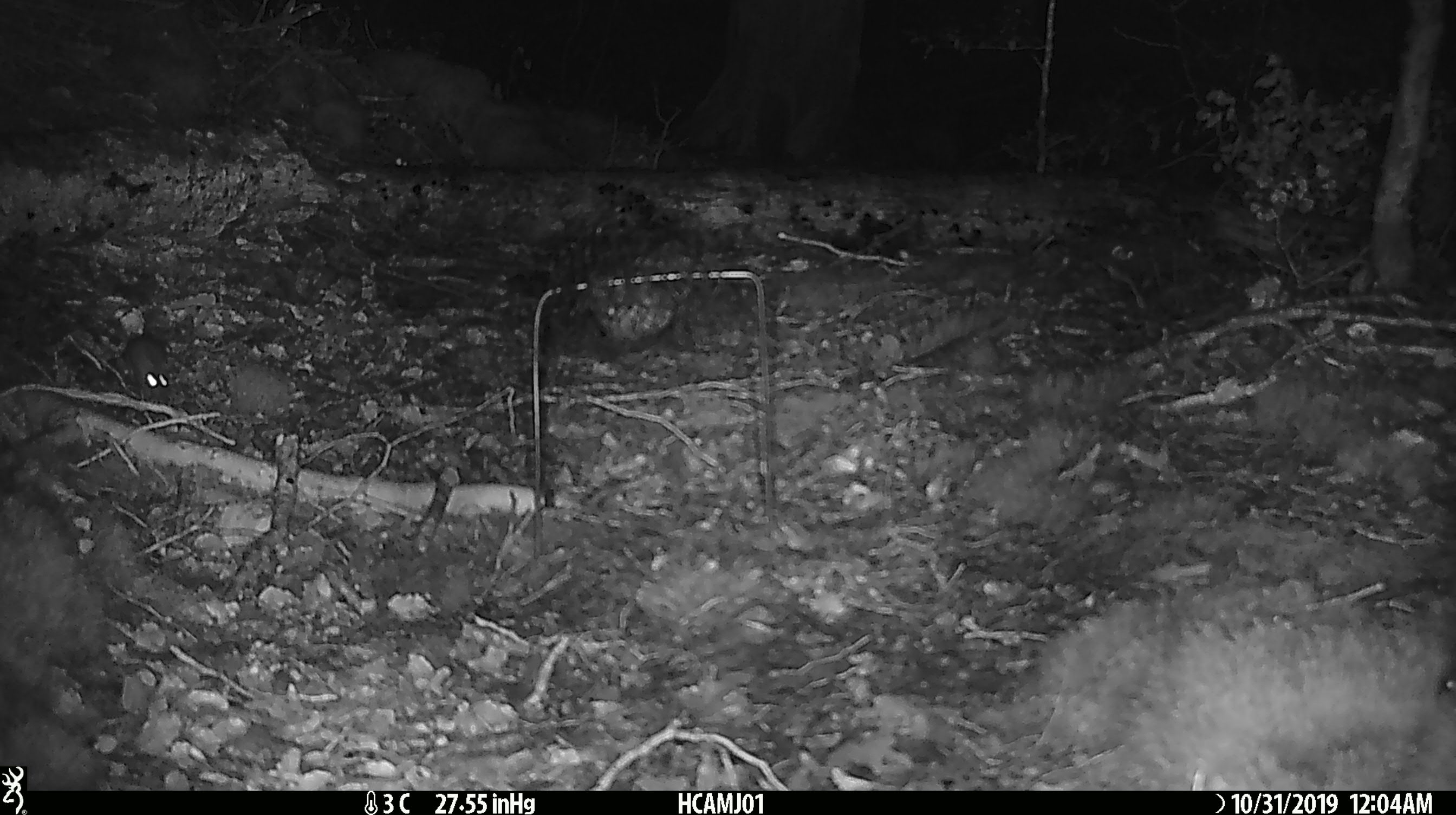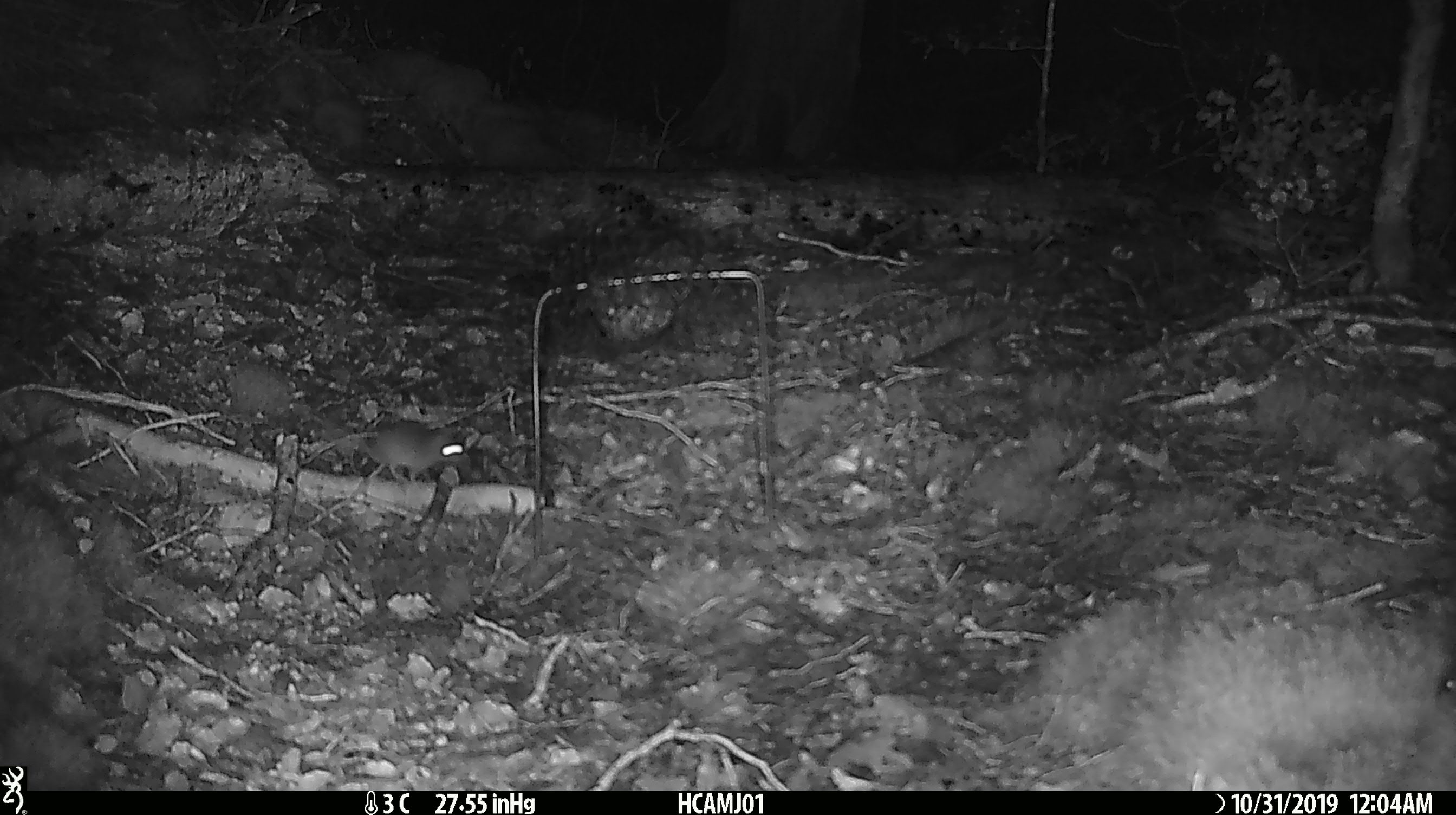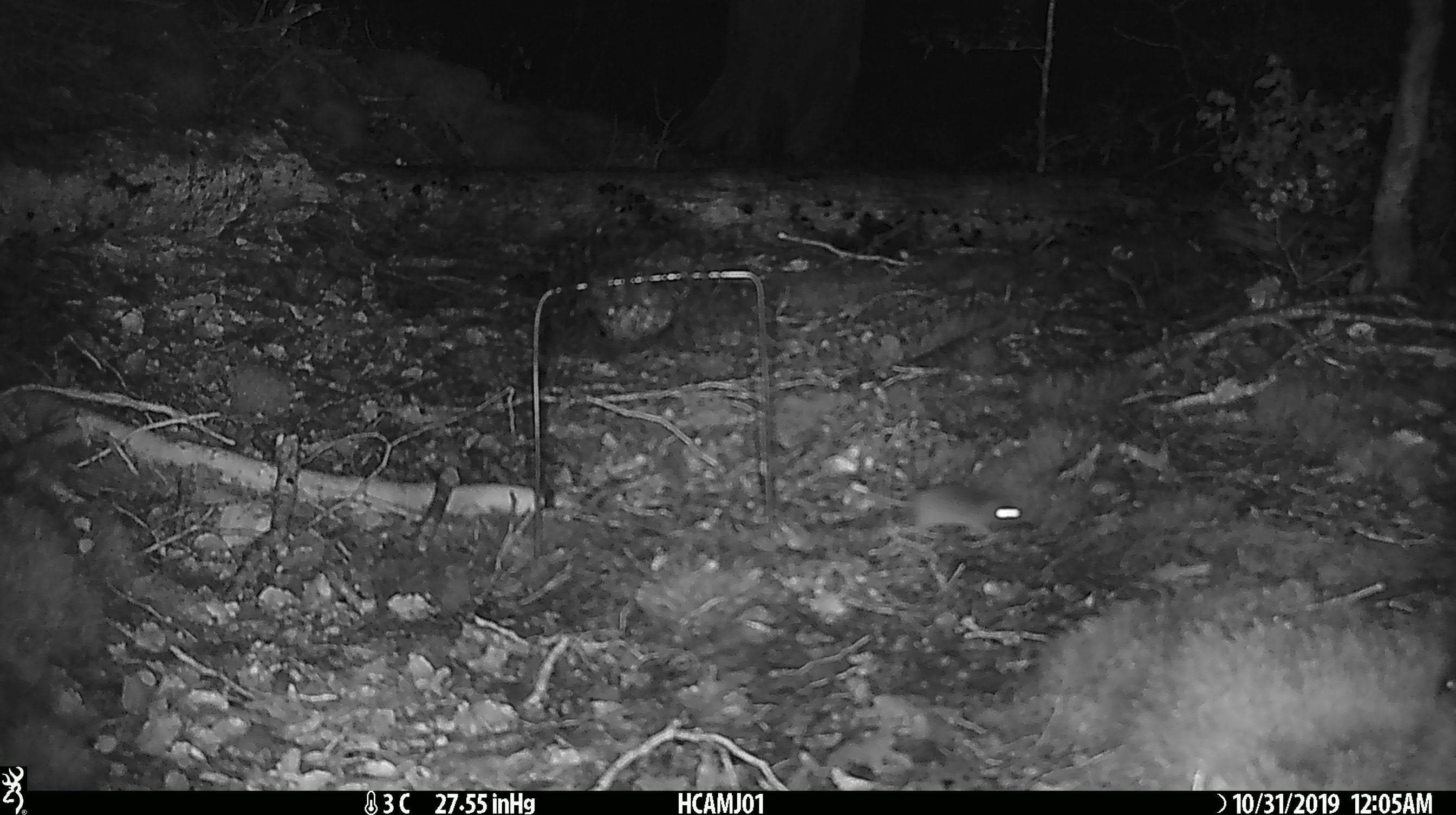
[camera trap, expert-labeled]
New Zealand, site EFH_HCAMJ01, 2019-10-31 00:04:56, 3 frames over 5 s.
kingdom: Animalia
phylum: Chordata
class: Mammalia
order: Rodentia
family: Muridae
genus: Mus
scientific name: Mus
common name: mouse